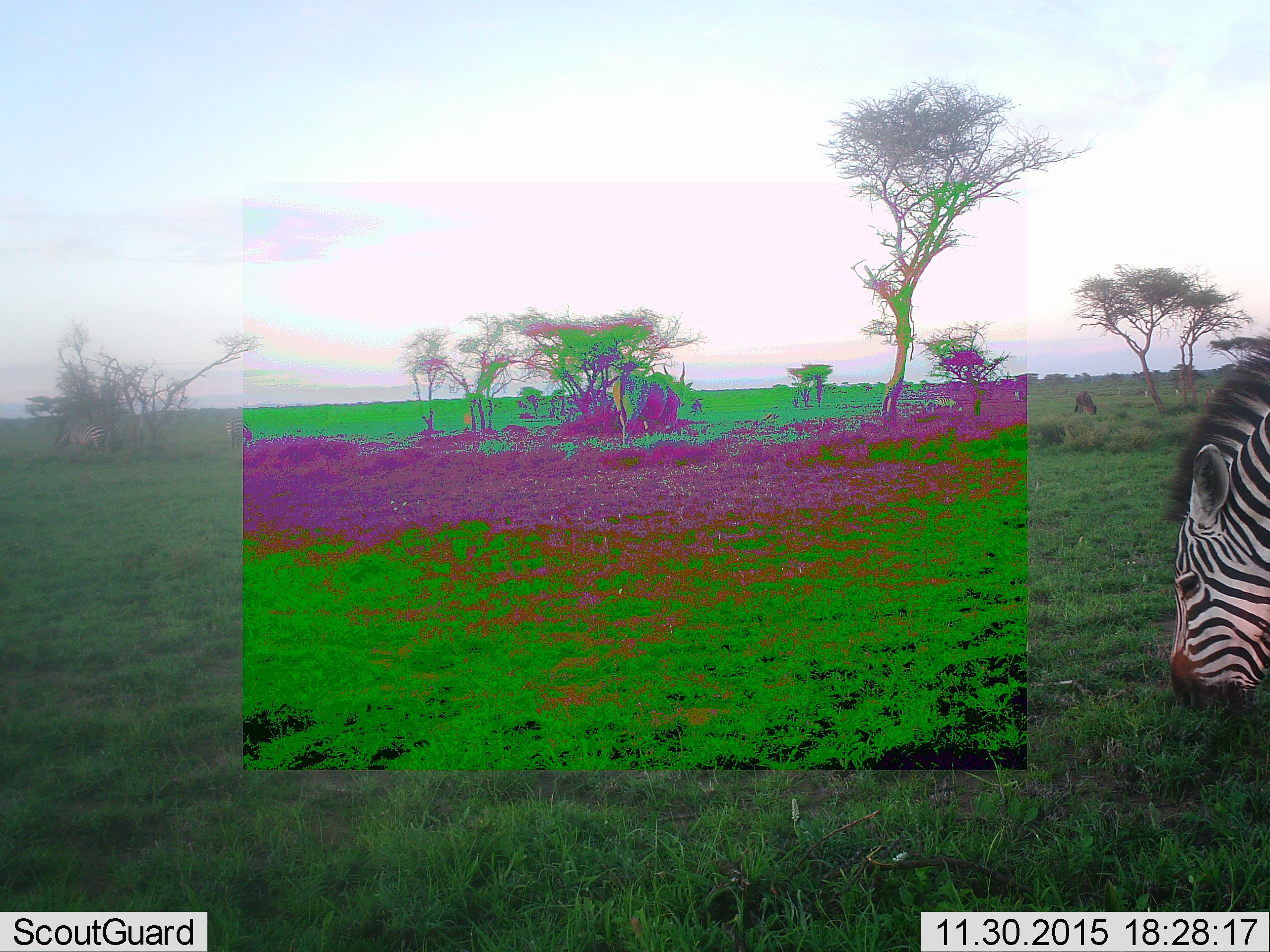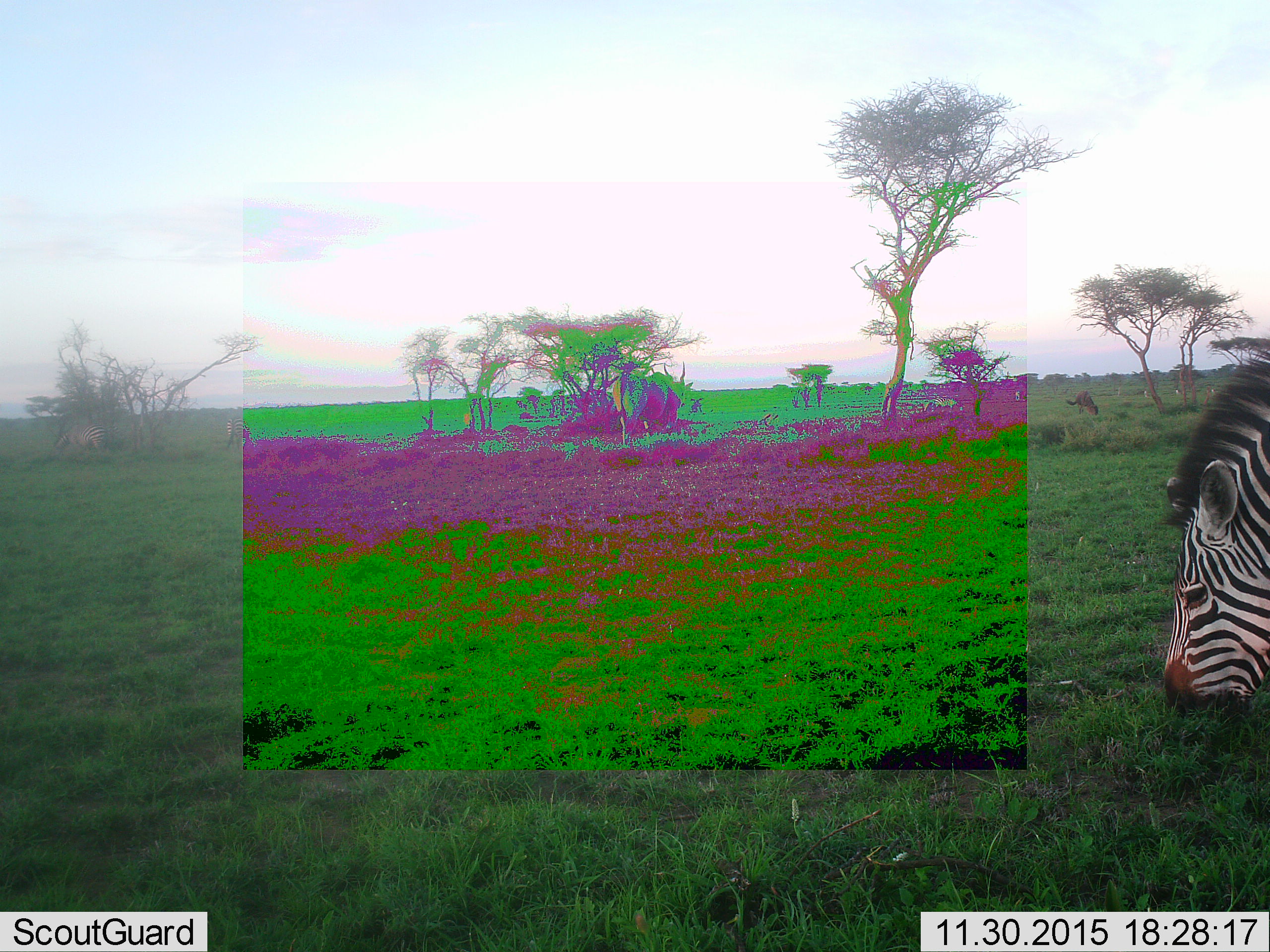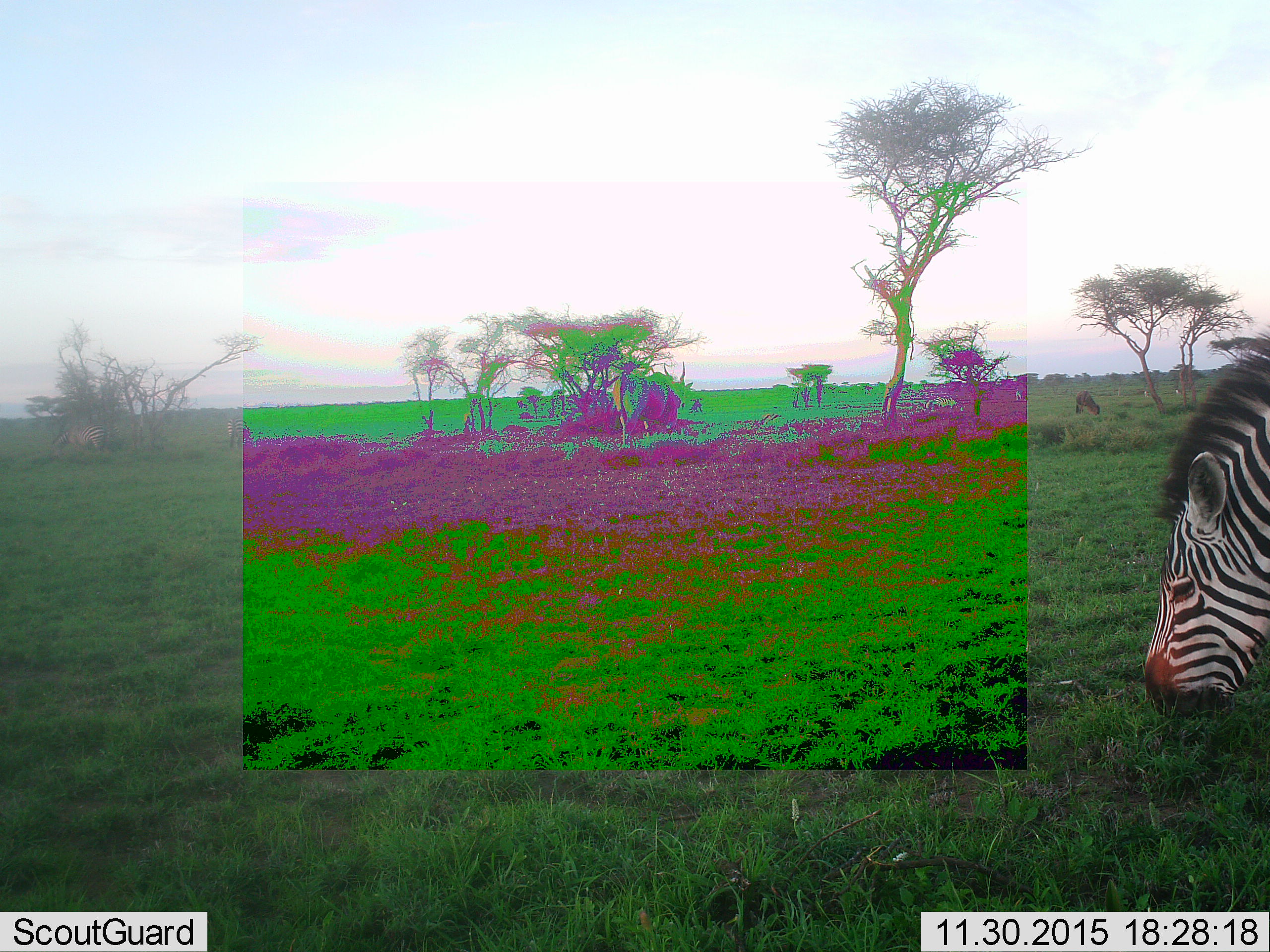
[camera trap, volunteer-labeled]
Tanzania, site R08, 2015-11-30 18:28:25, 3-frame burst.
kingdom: Animalia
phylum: Chordata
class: Mammalia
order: Perissodactyla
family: Equidae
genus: Equus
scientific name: Equus quagga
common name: plains zebra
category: zebra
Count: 2.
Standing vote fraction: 22%.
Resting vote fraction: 0%.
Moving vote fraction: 11%.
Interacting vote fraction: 0%.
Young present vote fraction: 0%.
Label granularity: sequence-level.